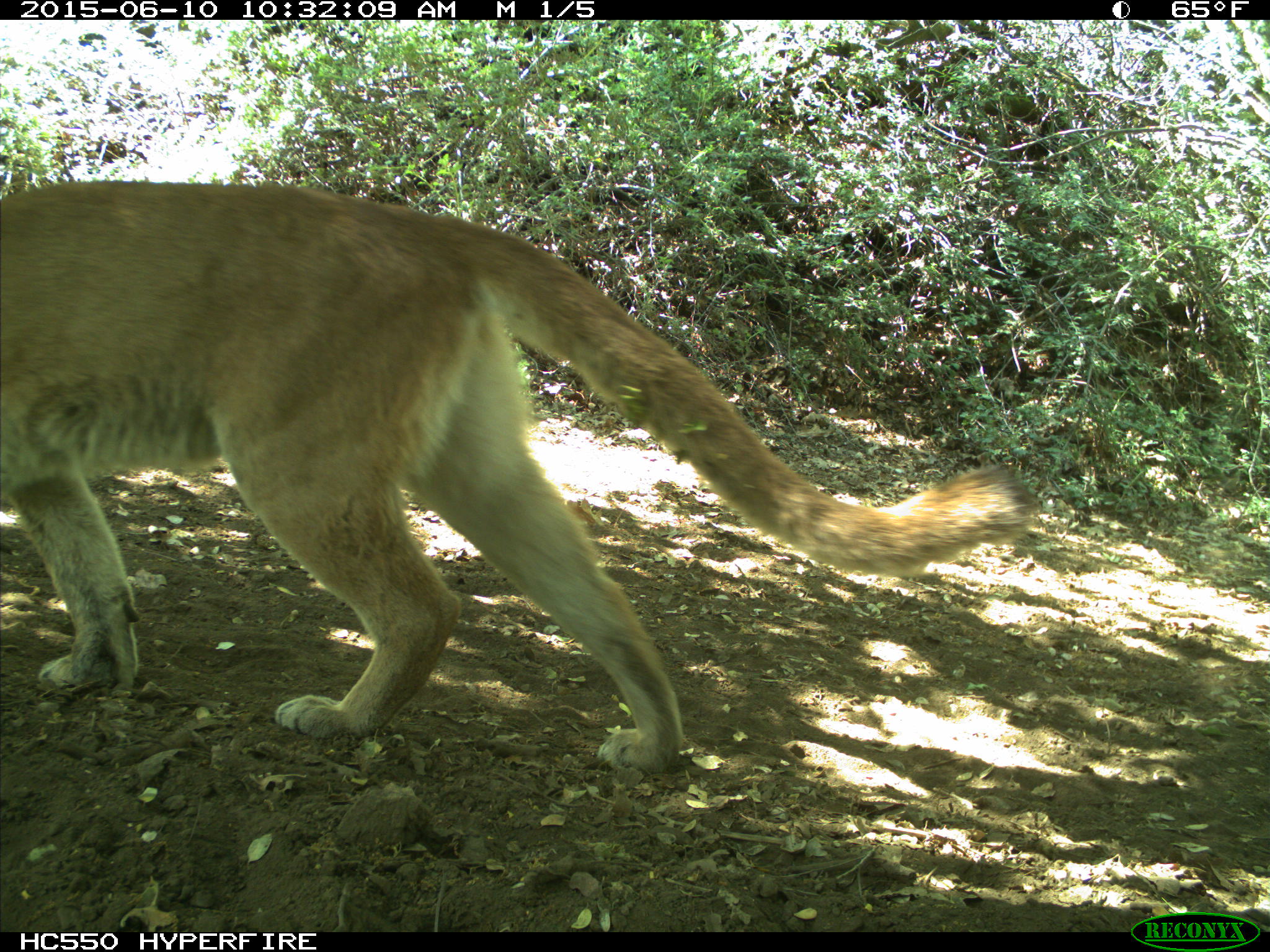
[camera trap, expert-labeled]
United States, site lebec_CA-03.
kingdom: Animalia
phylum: Chordata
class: Mammalia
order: Carnivora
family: Felidae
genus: Puma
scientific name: Puma concolor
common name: mountain lion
Puma concolor (mountain lion).